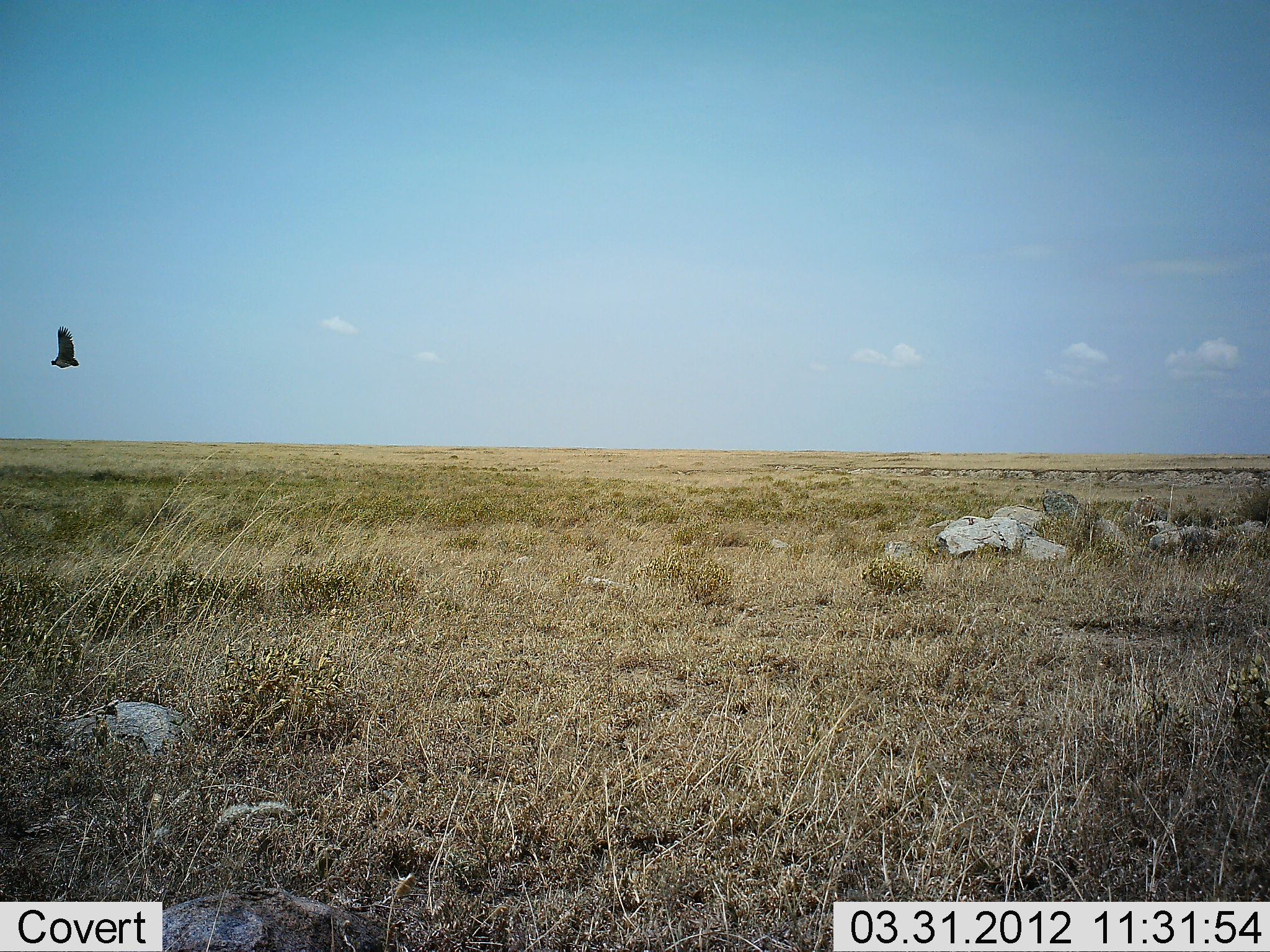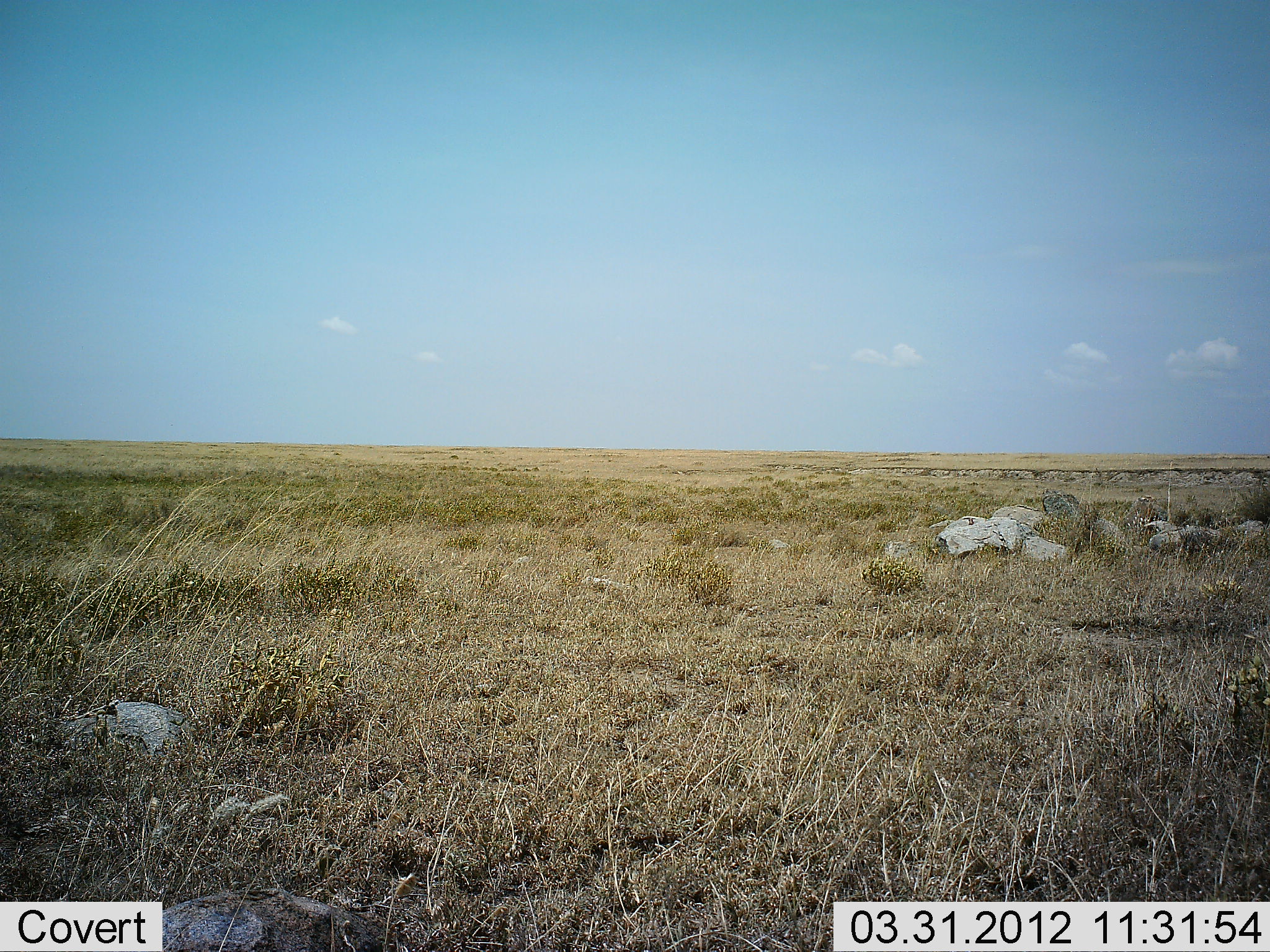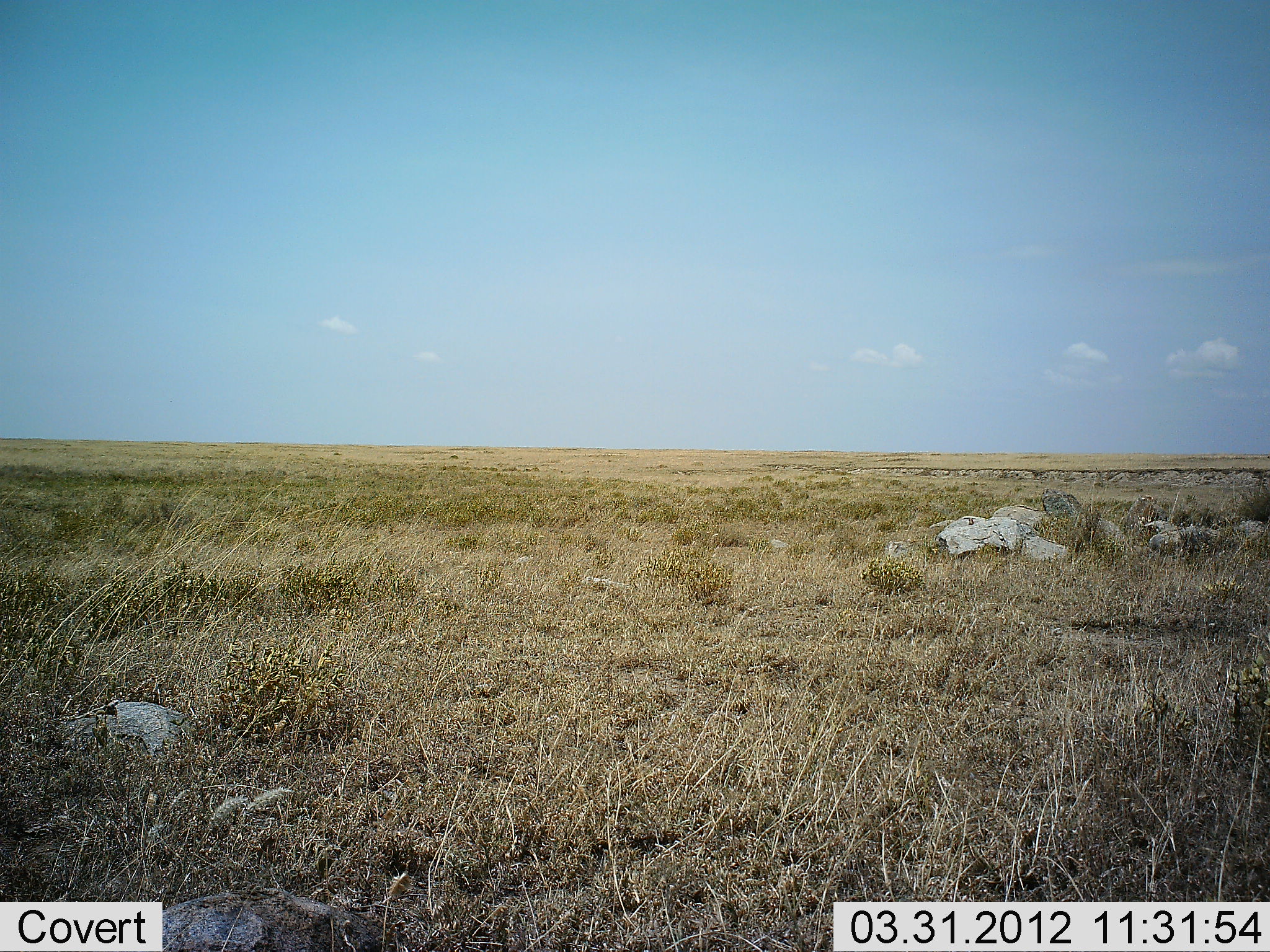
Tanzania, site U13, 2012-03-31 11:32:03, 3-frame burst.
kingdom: Animalia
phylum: Chordata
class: Aves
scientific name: Aves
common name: bird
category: otherbird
Otherbird (bird) (Aves), count 1. Behavior (volunteer vote fractions): standing 0%, resting 0%, moving 100%, interacting 0%. Young present (vote fraction): 0%. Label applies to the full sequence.